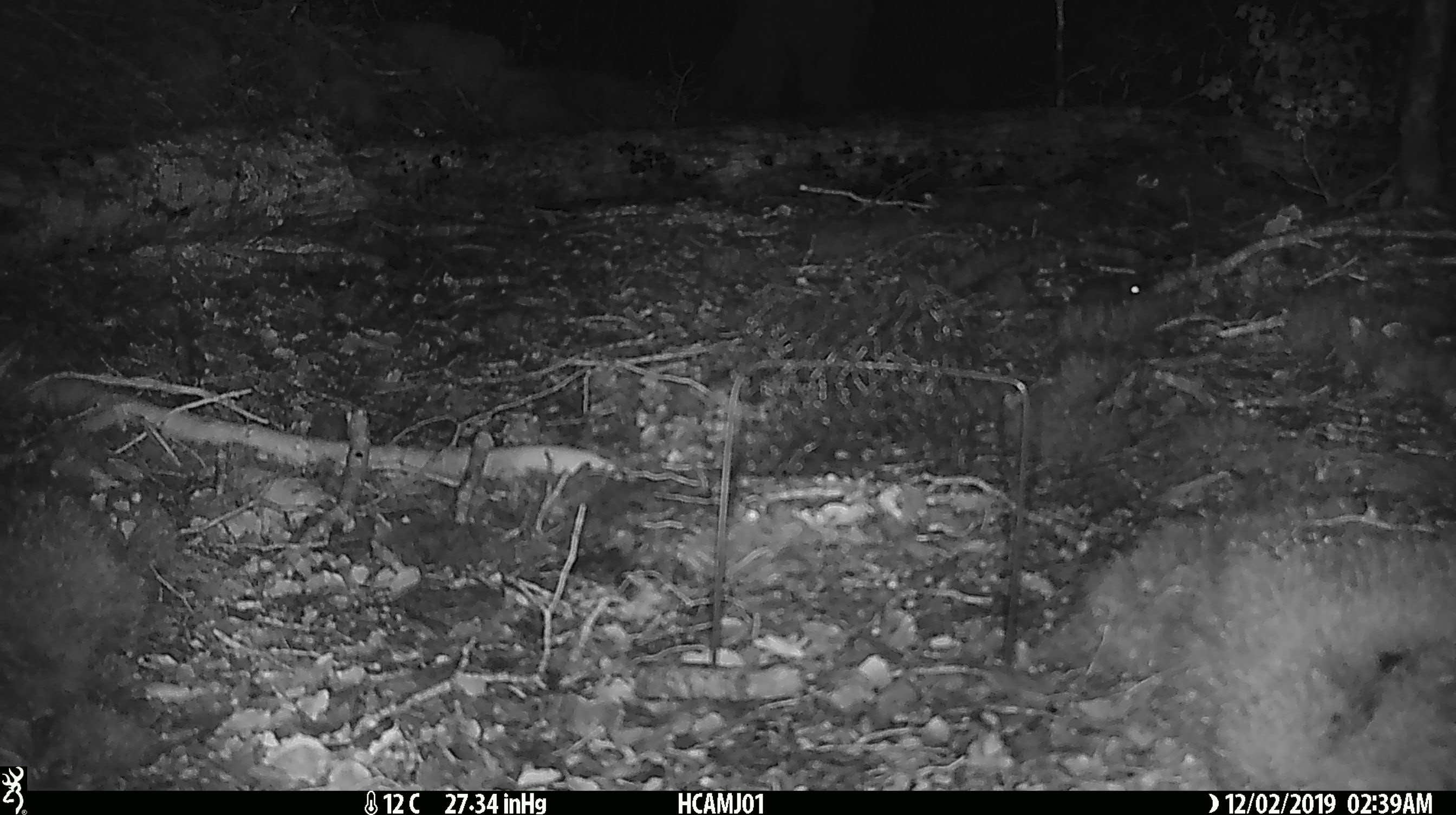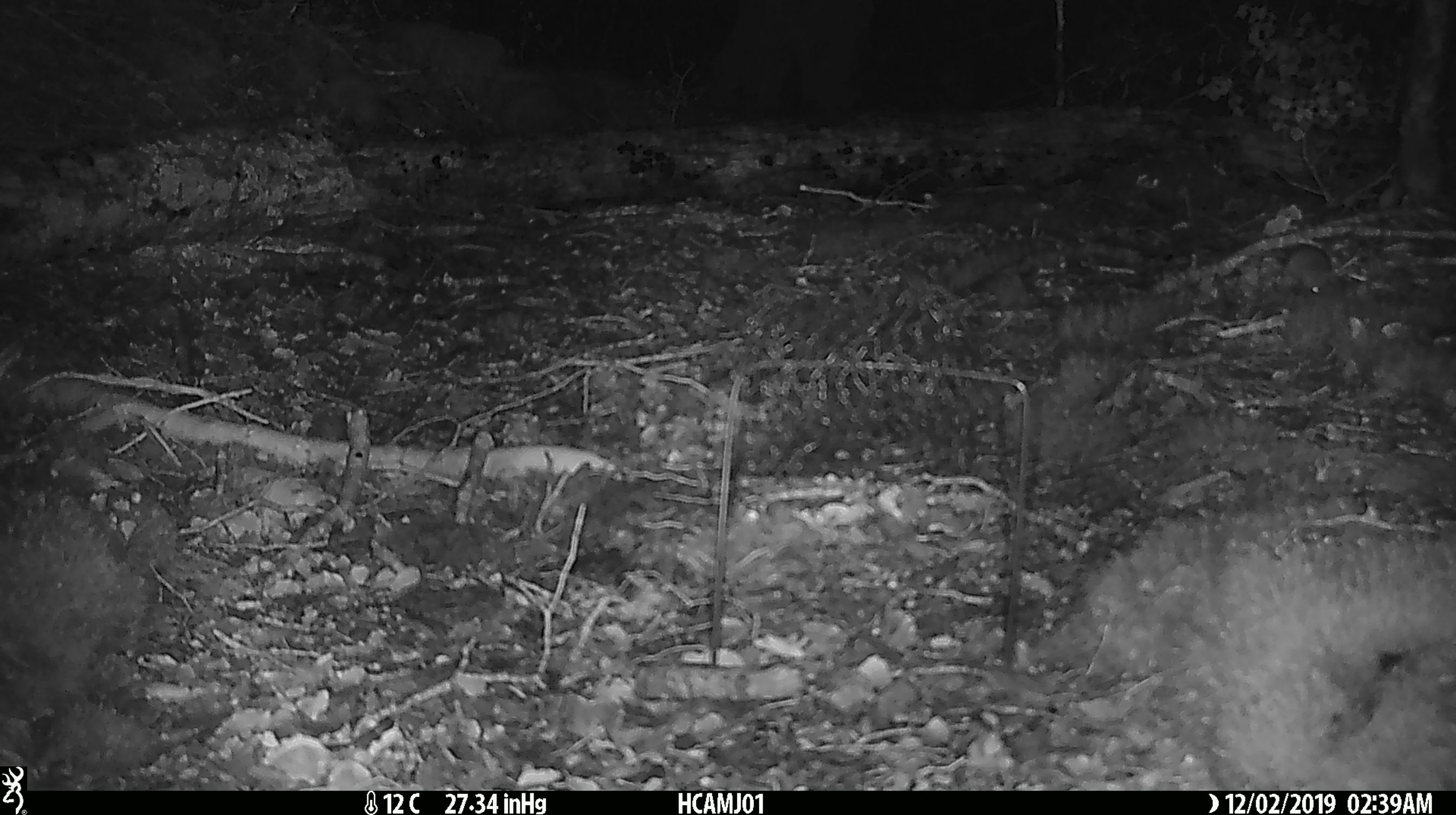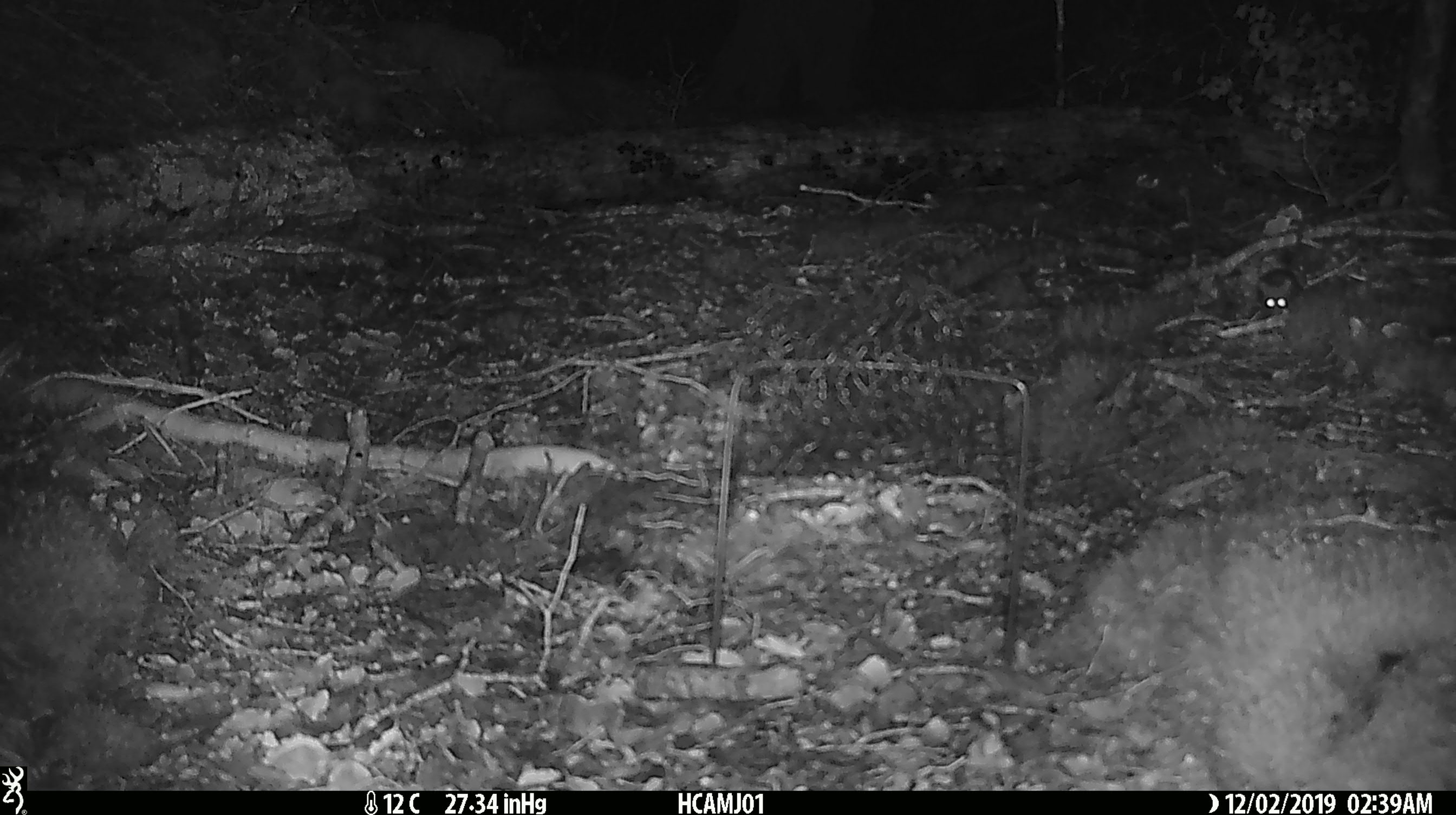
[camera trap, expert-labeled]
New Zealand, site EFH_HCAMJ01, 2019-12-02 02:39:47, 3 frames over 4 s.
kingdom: Animalia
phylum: Chordata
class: Mammalia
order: Rodentia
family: Muridae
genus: Mus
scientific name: Mus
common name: mouse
Mouse (Mus).